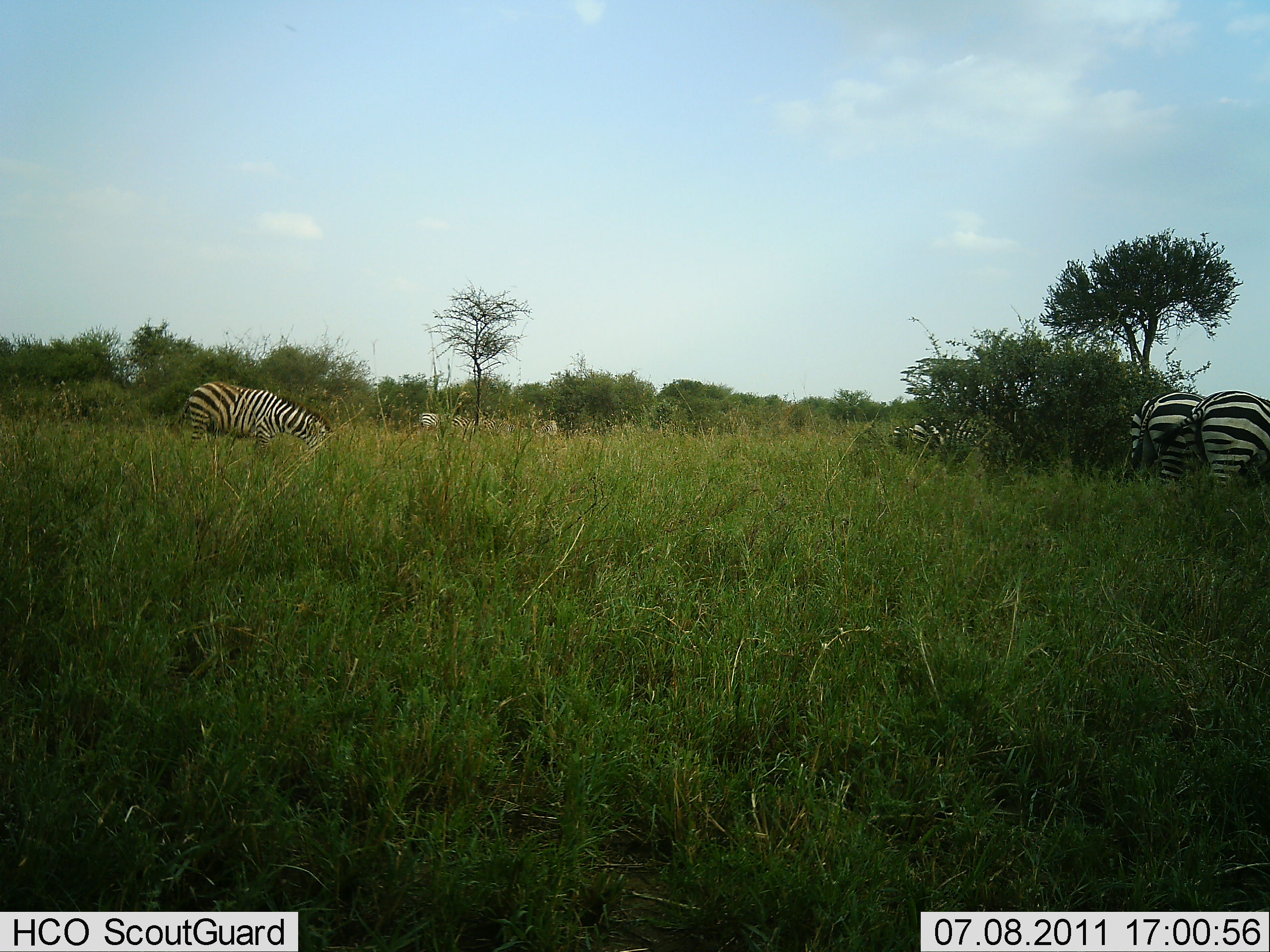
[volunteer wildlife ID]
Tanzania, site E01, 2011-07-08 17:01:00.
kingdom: Animalia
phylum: Chordata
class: Mammalia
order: Perissodactyla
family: Equidae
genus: Equus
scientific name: Equus quagga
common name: plains zebra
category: zebra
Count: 5.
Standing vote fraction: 45%.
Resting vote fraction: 0%.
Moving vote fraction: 0%.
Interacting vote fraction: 0%.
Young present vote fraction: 0%.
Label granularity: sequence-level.